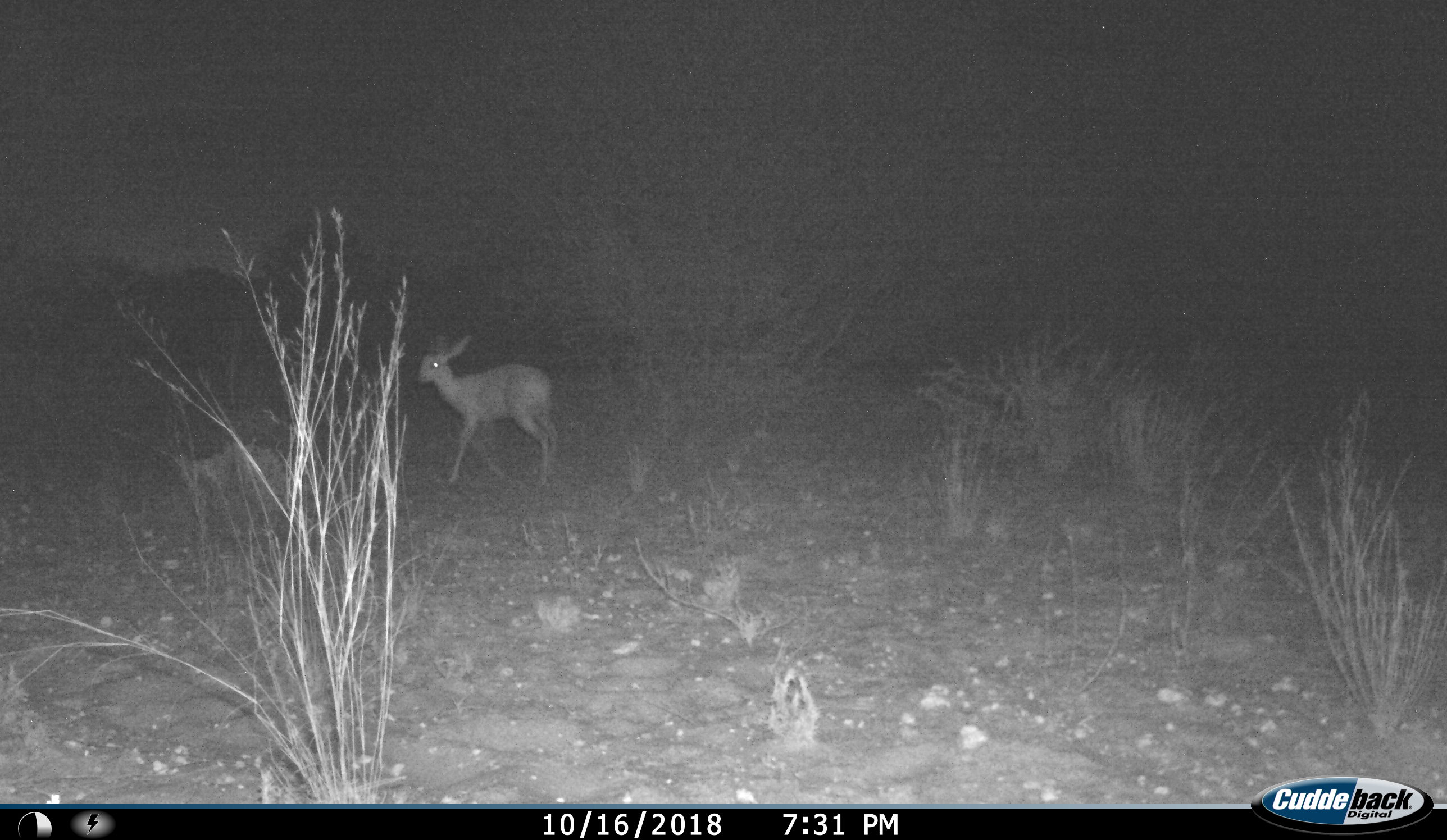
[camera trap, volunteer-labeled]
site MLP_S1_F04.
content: unidentified animal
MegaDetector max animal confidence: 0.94